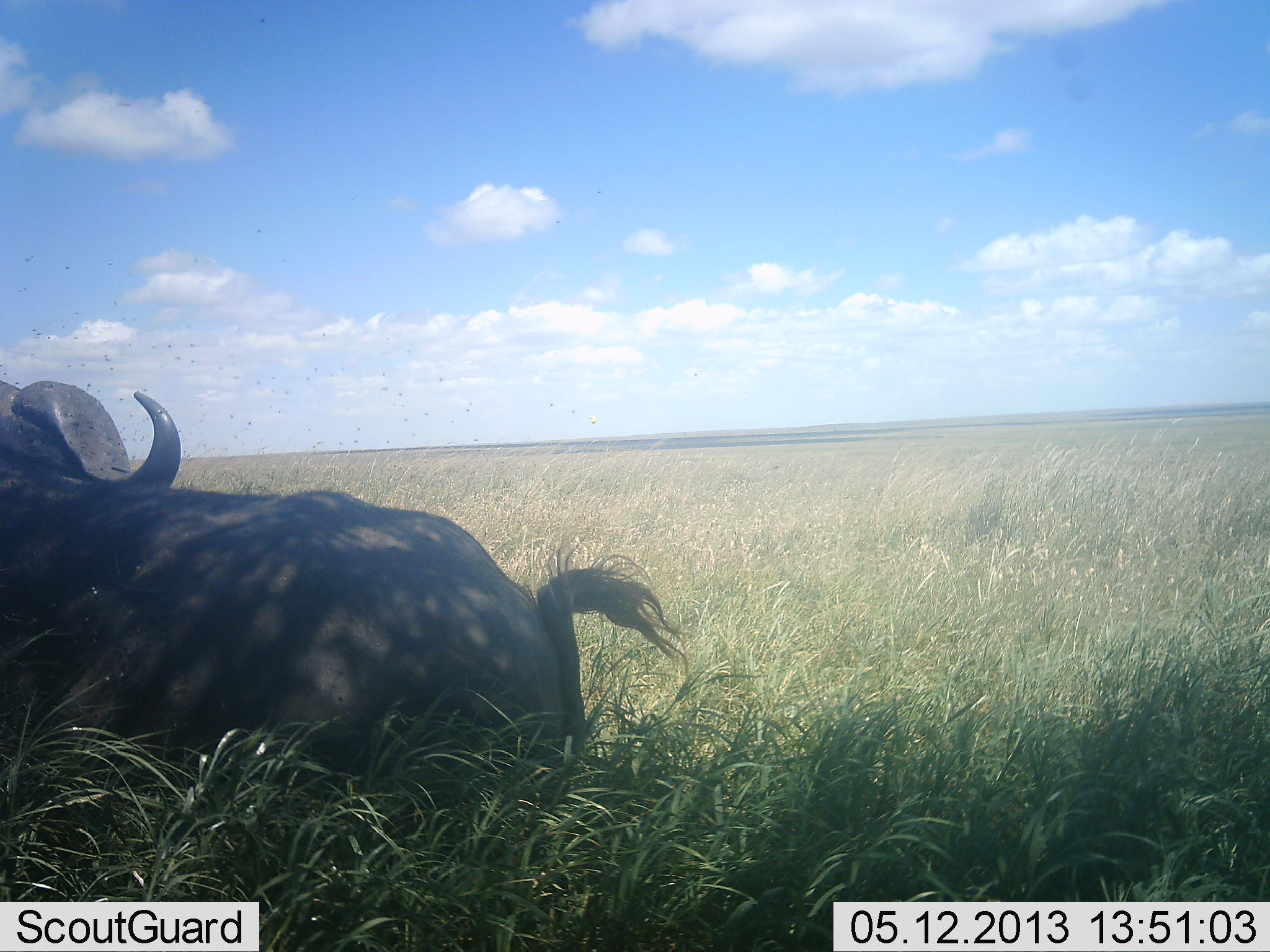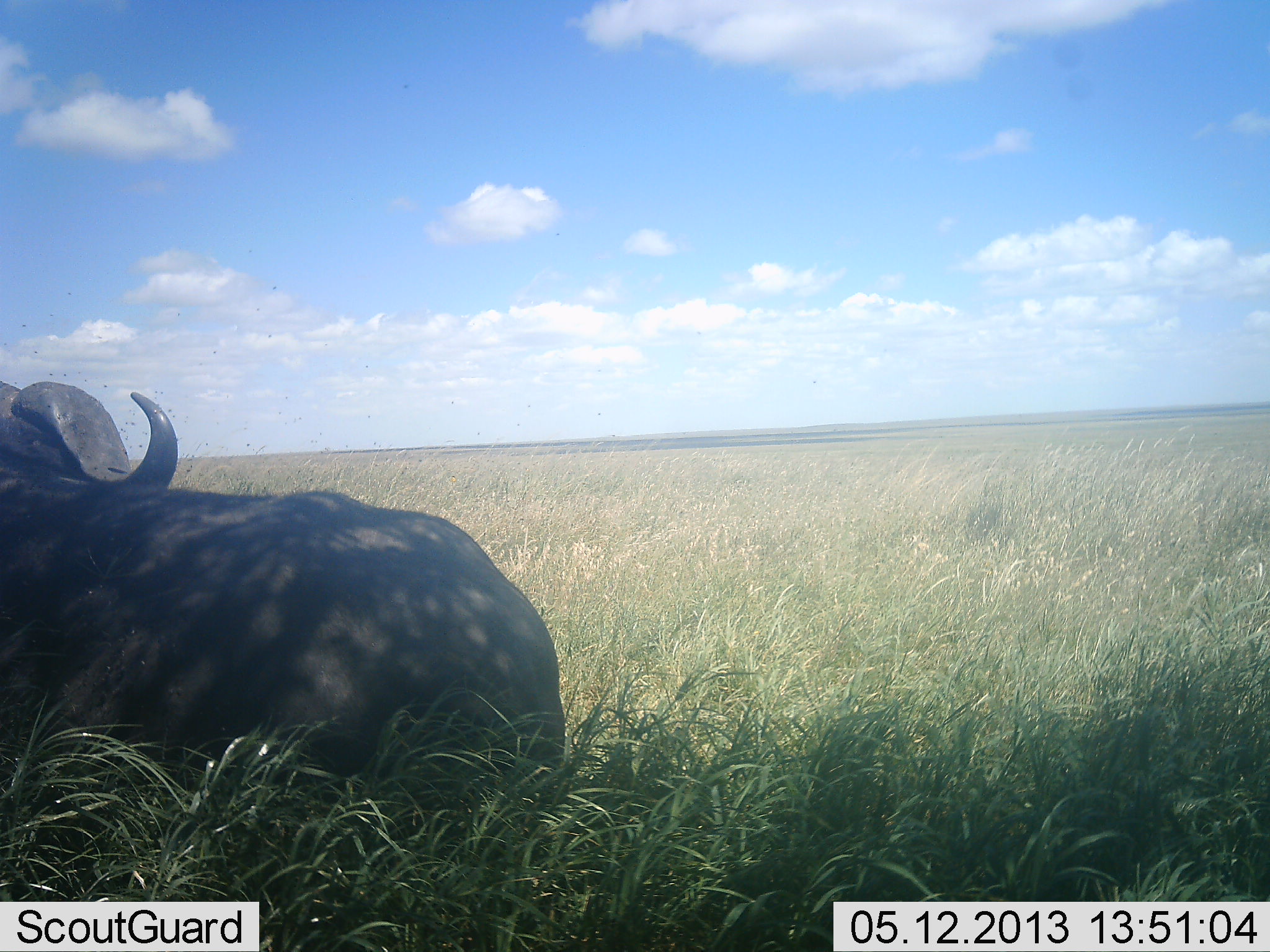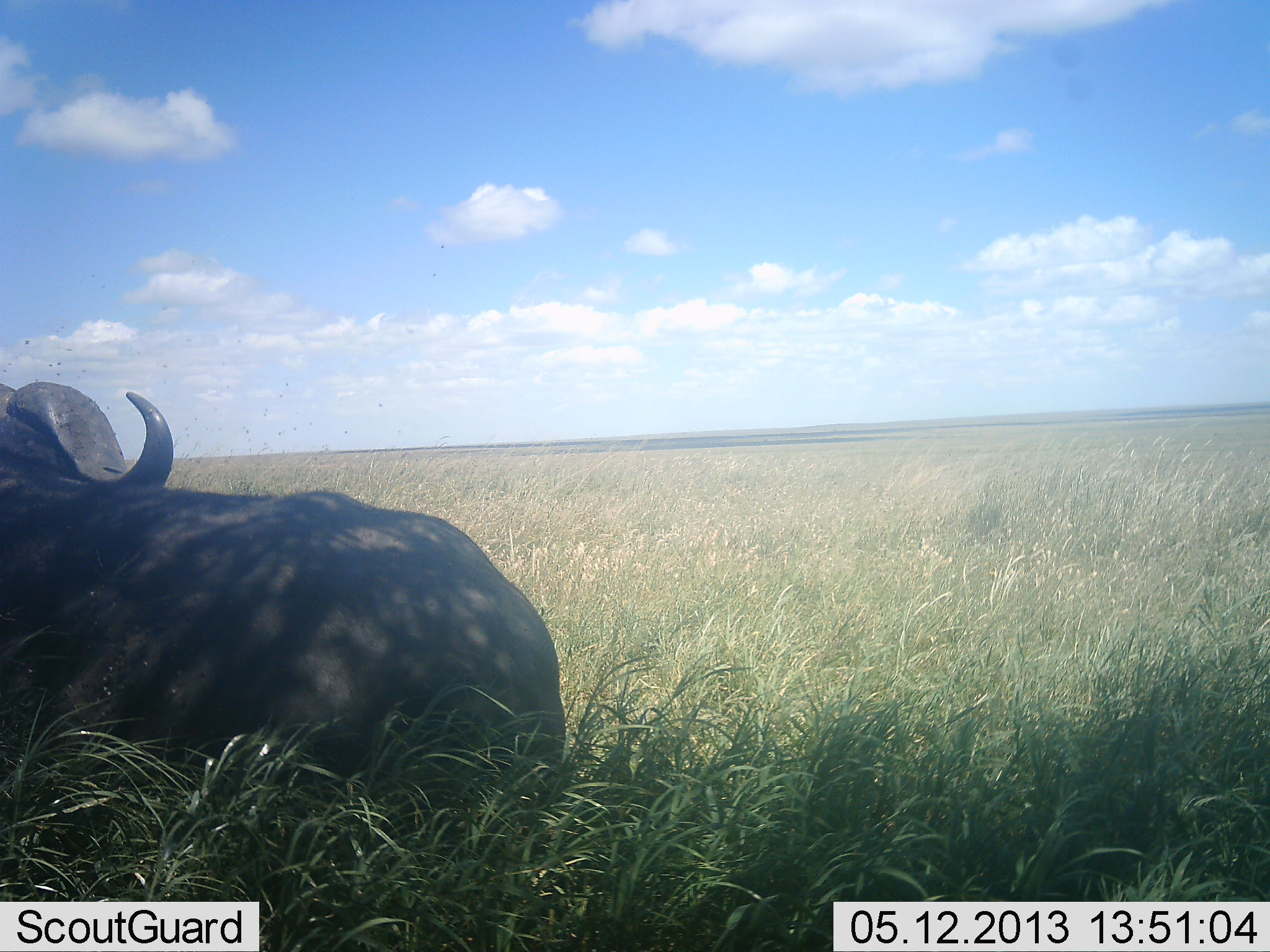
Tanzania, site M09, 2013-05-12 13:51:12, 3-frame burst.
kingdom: Animalia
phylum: Chordata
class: Mammalia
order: Artiodactyla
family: Bovidae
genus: Syncerus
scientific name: Syncerus caffer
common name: cape buffalo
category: buffalo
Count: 1.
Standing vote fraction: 4%.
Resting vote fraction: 96%.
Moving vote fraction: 0%.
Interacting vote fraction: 0%.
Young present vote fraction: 0%.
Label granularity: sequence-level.